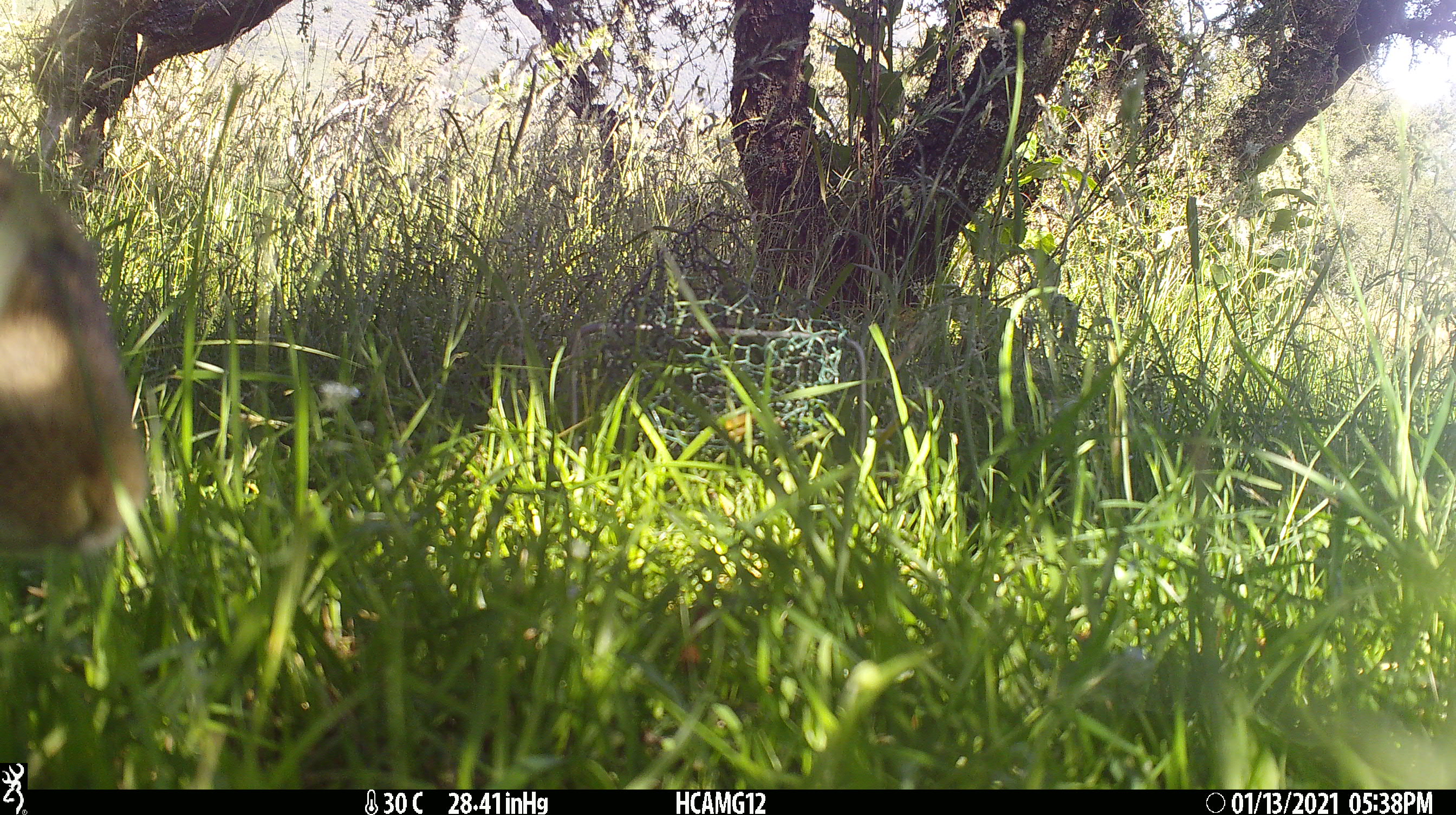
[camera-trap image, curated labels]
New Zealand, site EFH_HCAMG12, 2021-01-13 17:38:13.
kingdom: Animalia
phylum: Chordata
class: Mammalia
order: Lagomorpha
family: Leporidae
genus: Oryctolagus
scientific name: Oryctolagus cuniculus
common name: european rabbit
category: rabbit